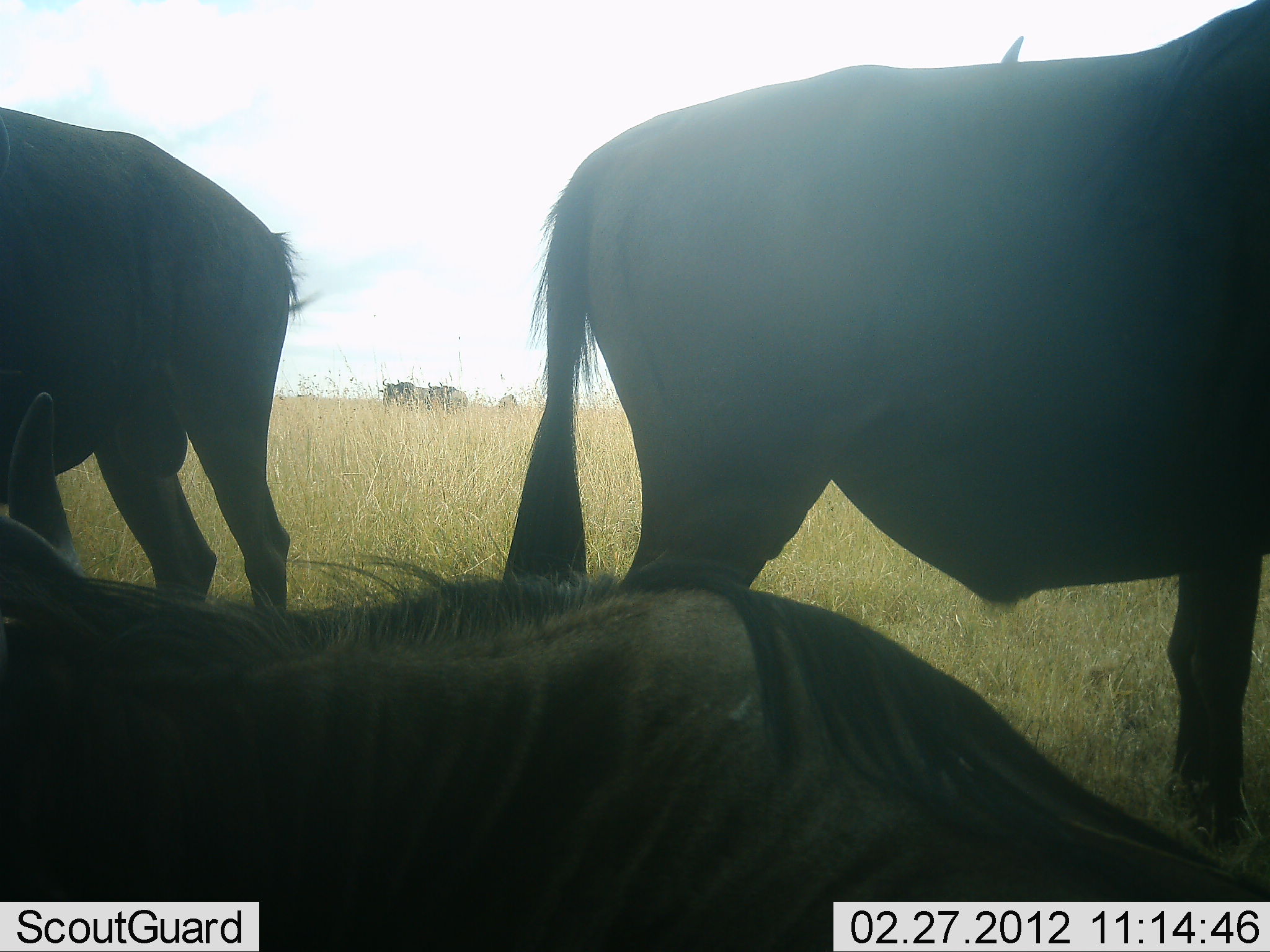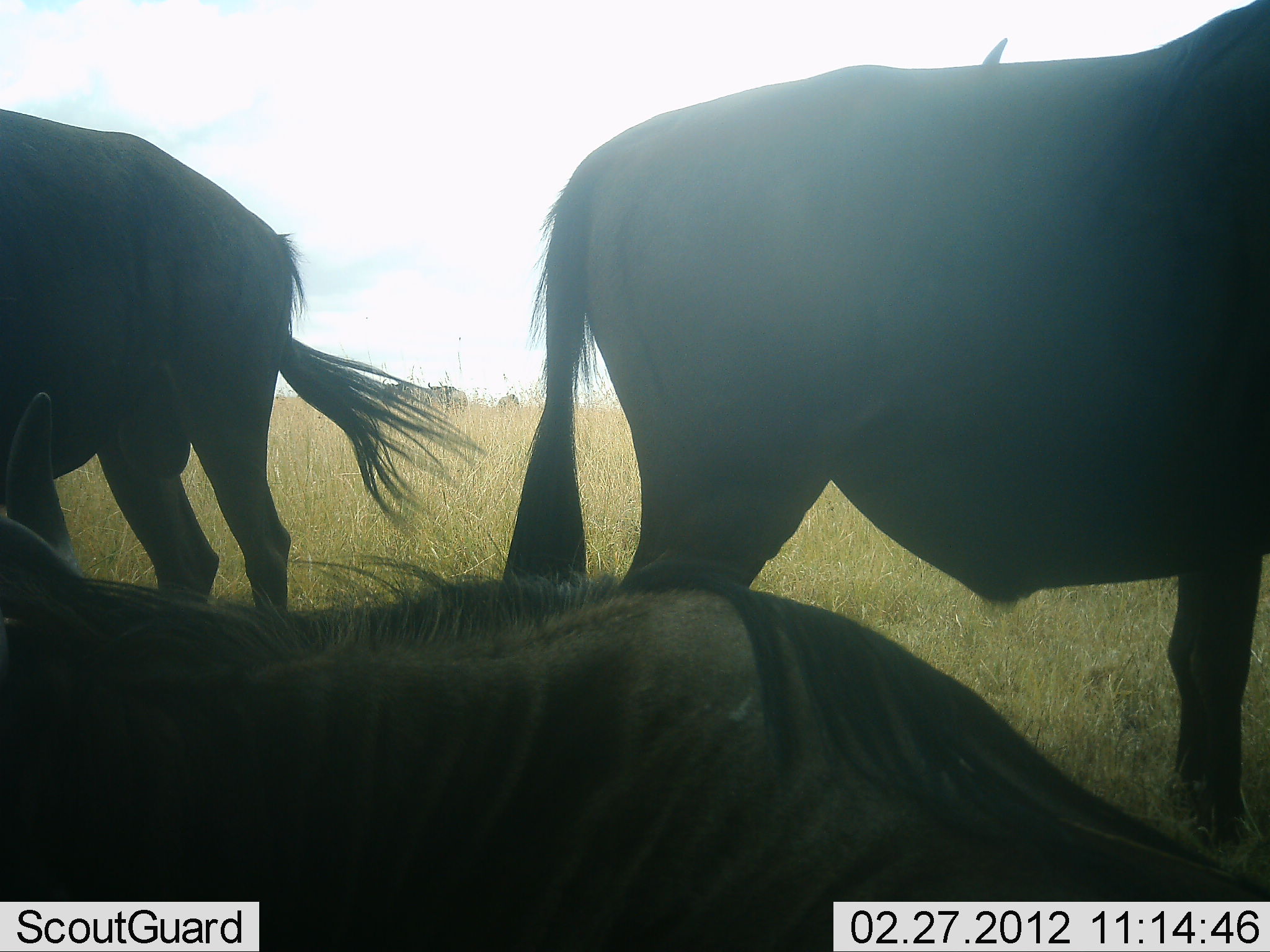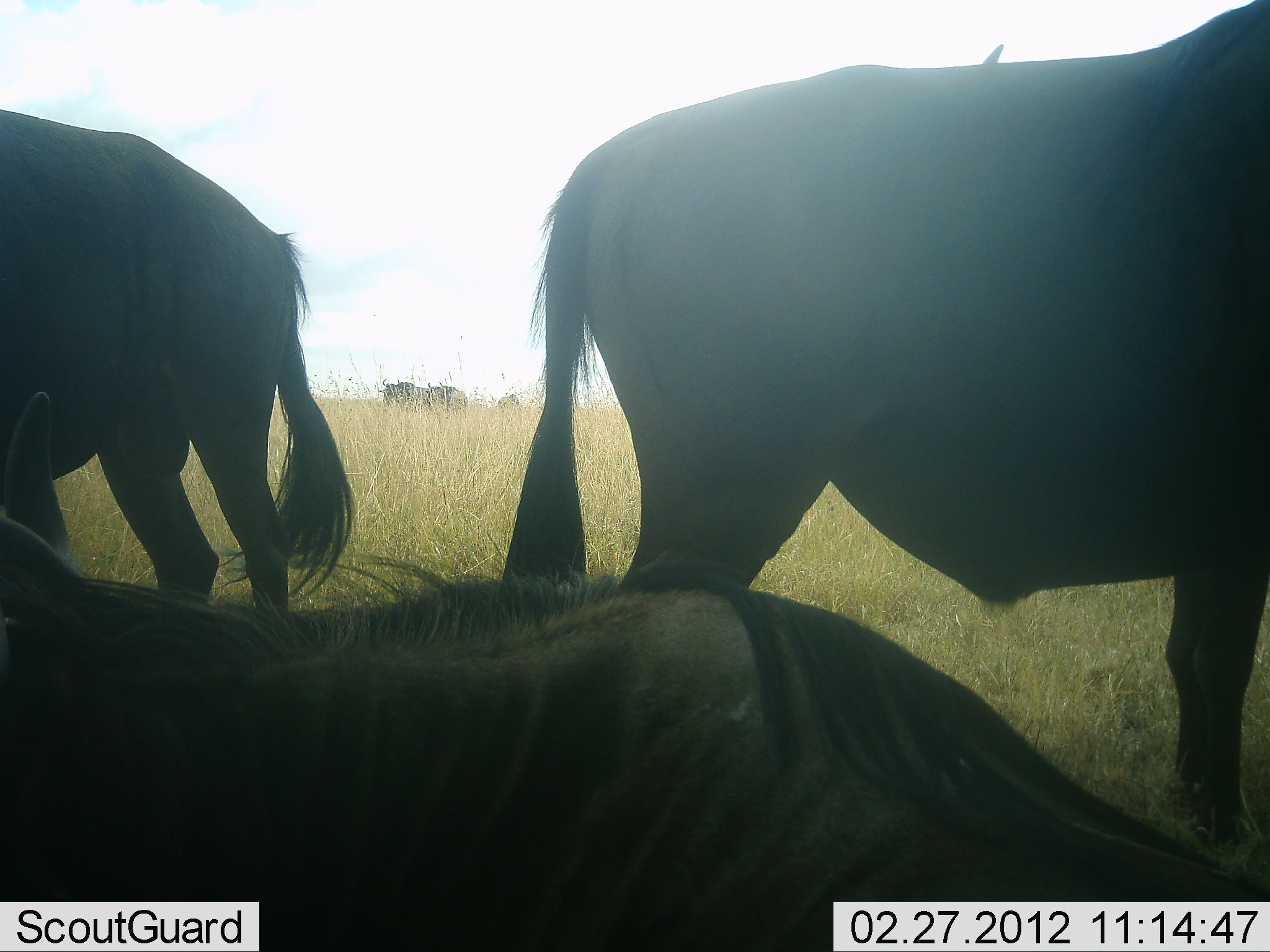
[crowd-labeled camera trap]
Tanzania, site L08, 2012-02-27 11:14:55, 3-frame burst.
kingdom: Animalia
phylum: Chordata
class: Mammalia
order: Artiodactyla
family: Bovidae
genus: Connochaetes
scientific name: Connochaetes taurinus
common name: blue wildebeest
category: wildebeest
Wildebeest (blue wildebeest) (Connochaetes taurinus), count 5. Behavior (volunteer vote fractions): standing 75%, resting 92%, moving 4%, interacting 4%. Young present (vote fraction): 0%. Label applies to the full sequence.